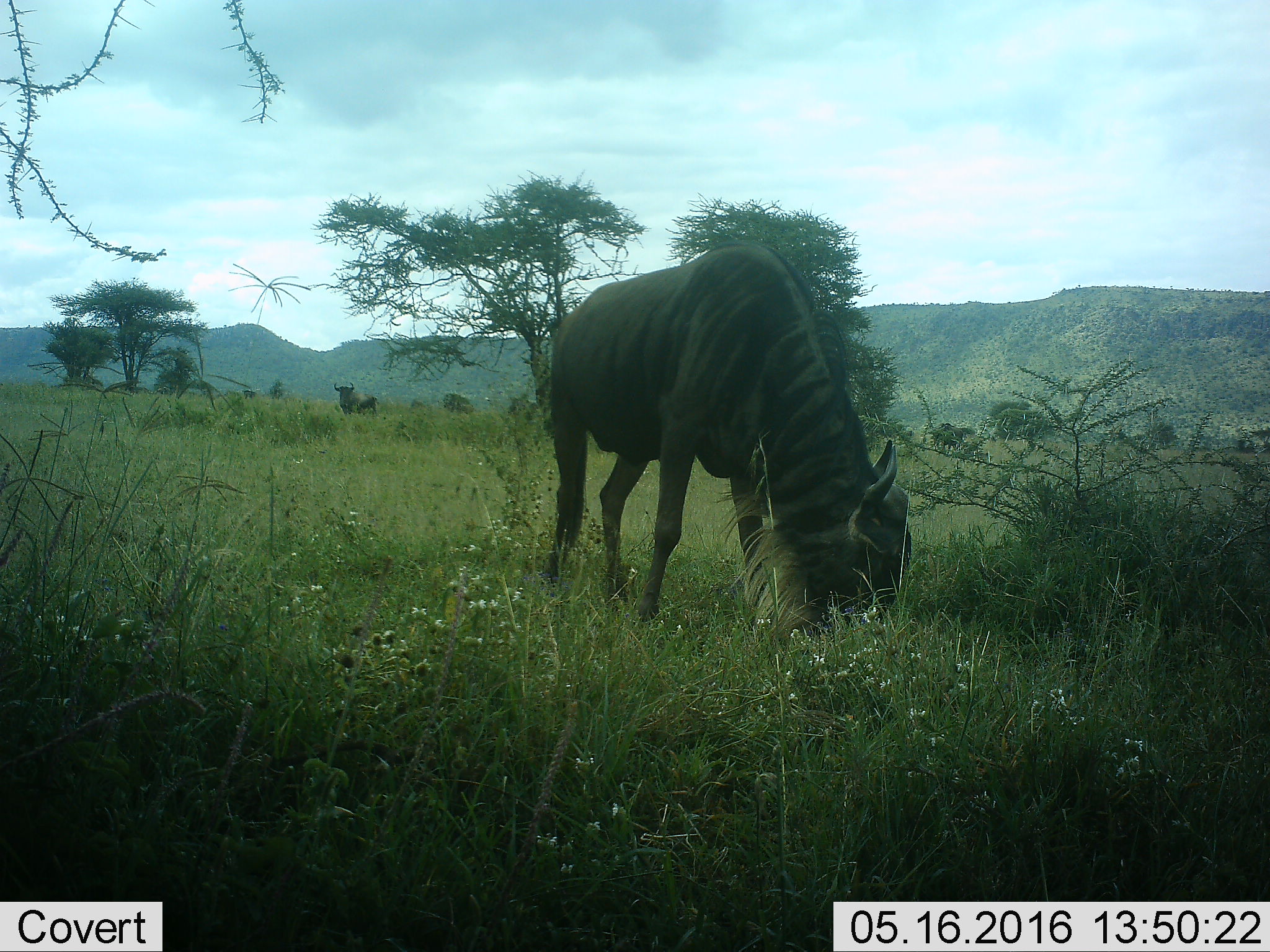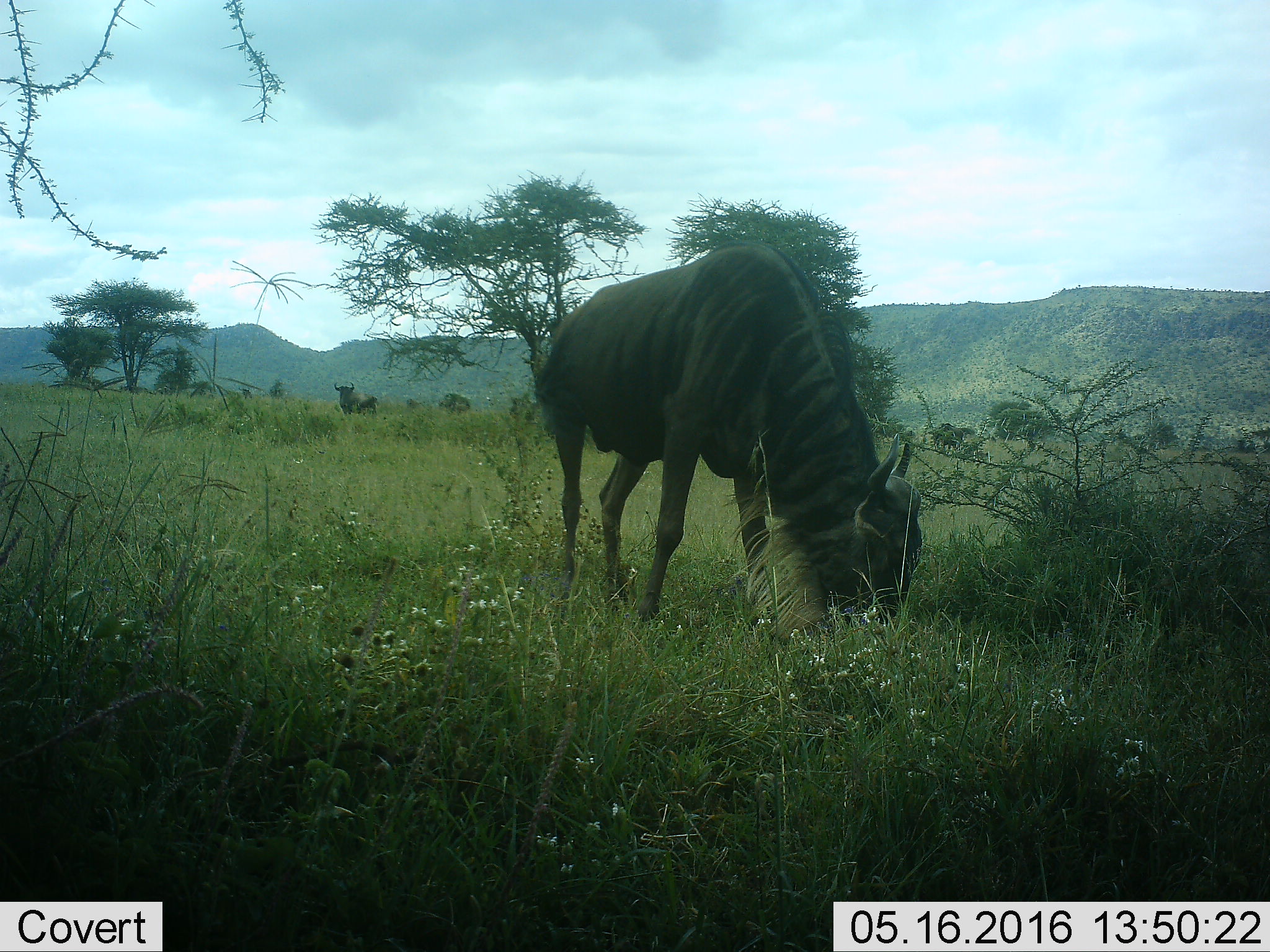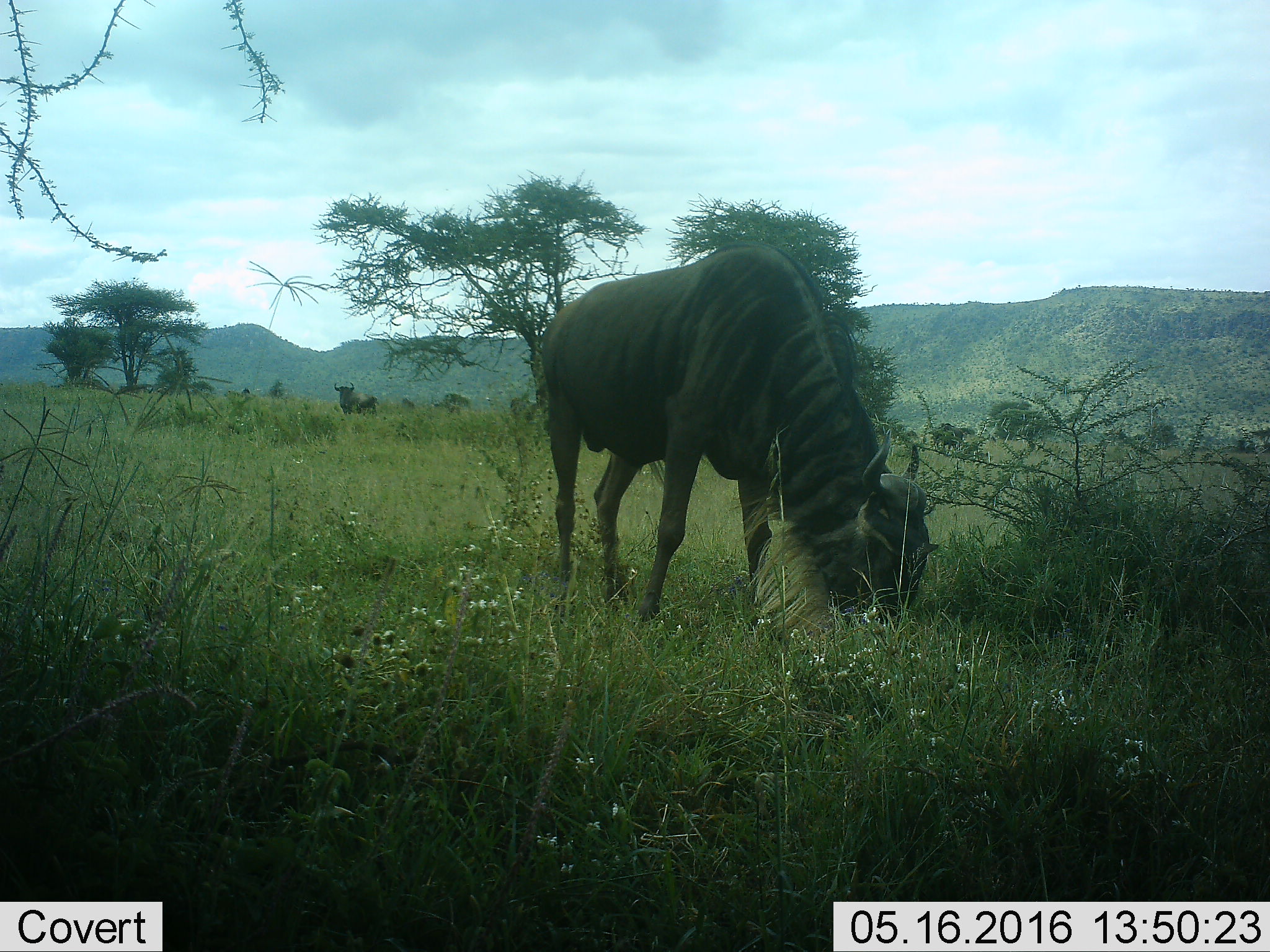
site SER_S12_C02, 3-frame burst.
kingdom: Animalia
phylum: Chordata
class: Mammalia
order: Artiodactyla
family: Bovidae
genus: Connochaetes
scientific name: Connochaetes taurinus taurinus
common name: blue wildebeest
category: wildebeestblue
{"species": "wildebeestblue (blue wildebeest) (Connochaetes taurinus taurinus)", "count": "5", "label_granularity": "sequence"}